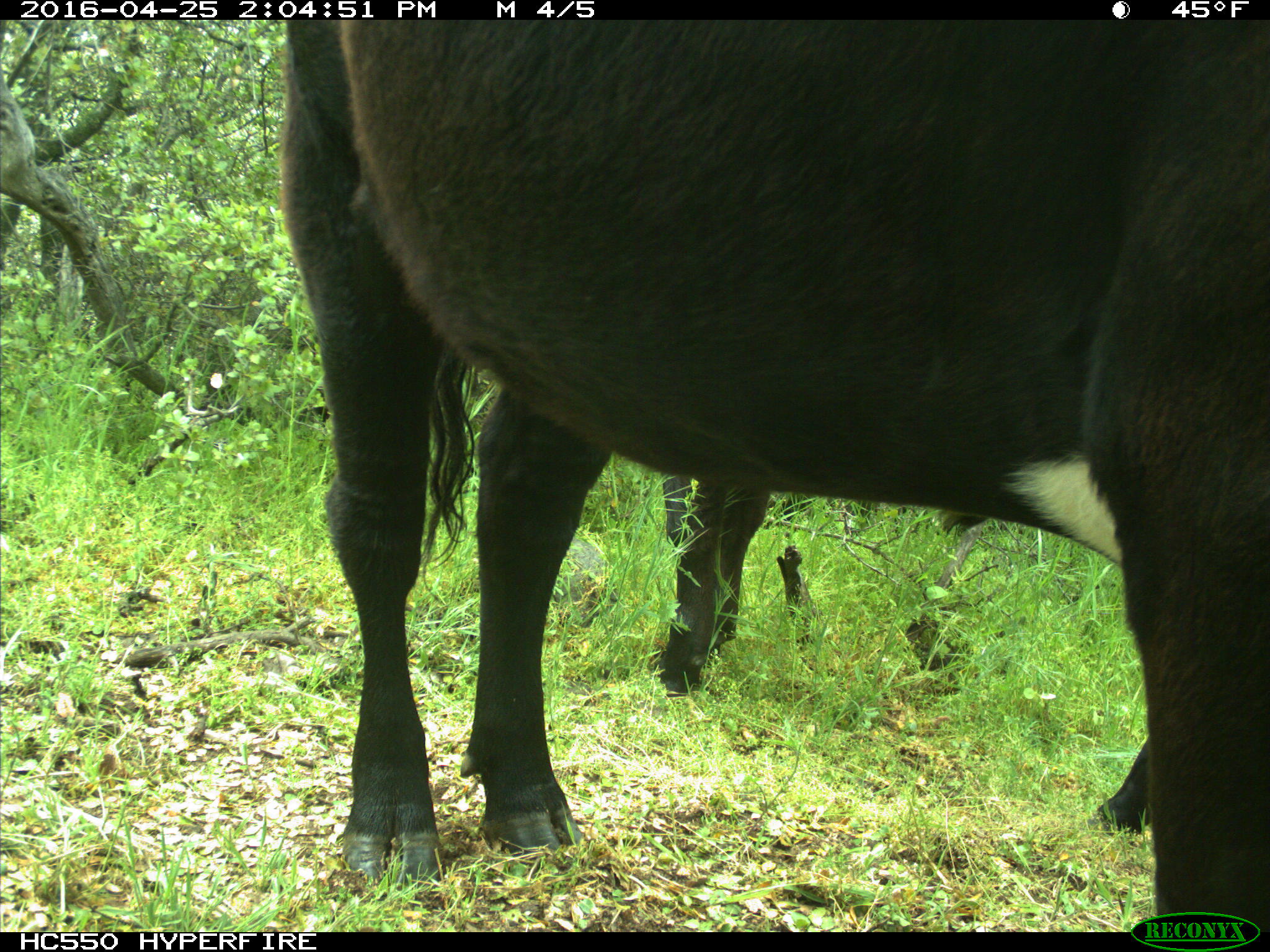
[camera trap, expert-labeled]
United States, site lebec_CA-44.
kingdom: Animalia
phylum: Chordata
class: Mammalia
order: Artiodactyla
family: Bovidae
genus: Bos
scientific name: Bos taurus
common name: domestic cow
Bos taurus (domestic cow).